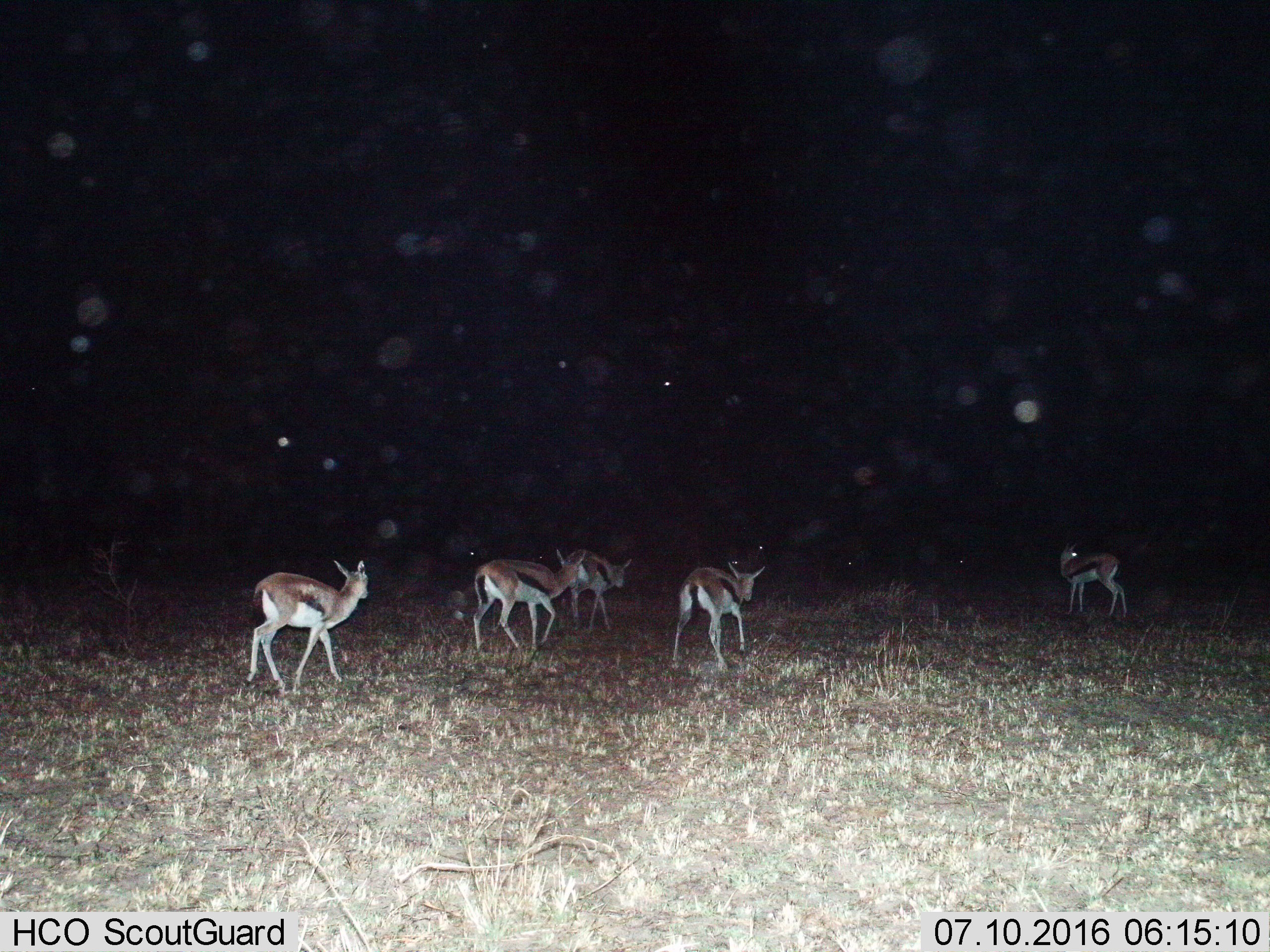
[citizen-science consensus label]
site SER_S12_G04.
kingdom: Animalia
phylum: Chordata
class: Mammalia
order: Artiodactyla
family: Bovidae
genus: Eudorcas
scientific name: Eudorcas thomsonii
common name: thomson's gazelle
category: gazellethomsons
Gazellethomsons (thomson's gazelle) (Eudorcas thomsonii), count 5. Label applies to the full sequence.